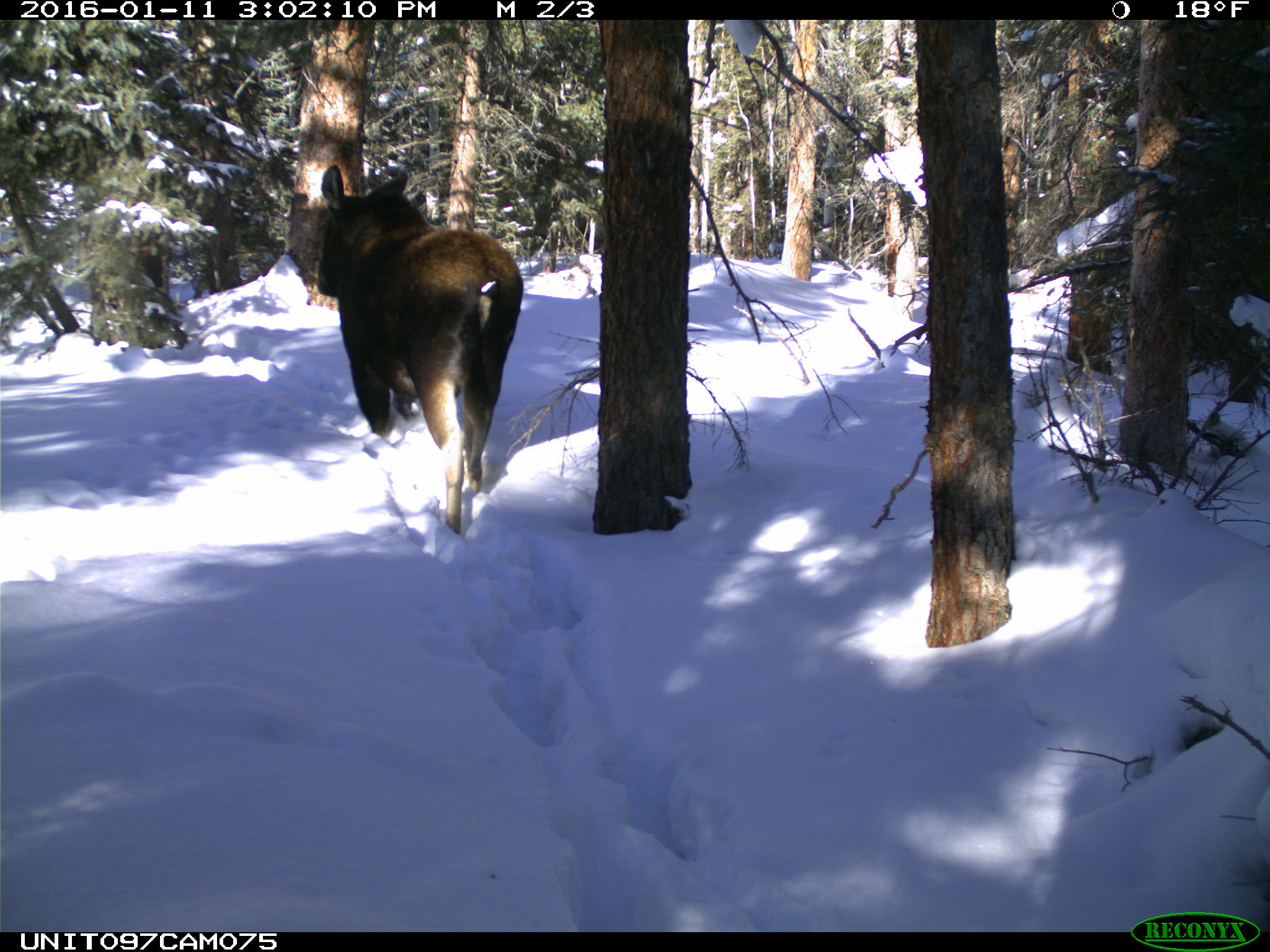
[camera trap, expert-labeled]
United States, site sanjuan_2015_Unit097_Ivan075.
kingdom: Animalia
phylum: Chordata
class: Mammalia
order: Artiodactyla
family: Cervidae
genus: Alces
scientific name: Alces alces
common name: moose